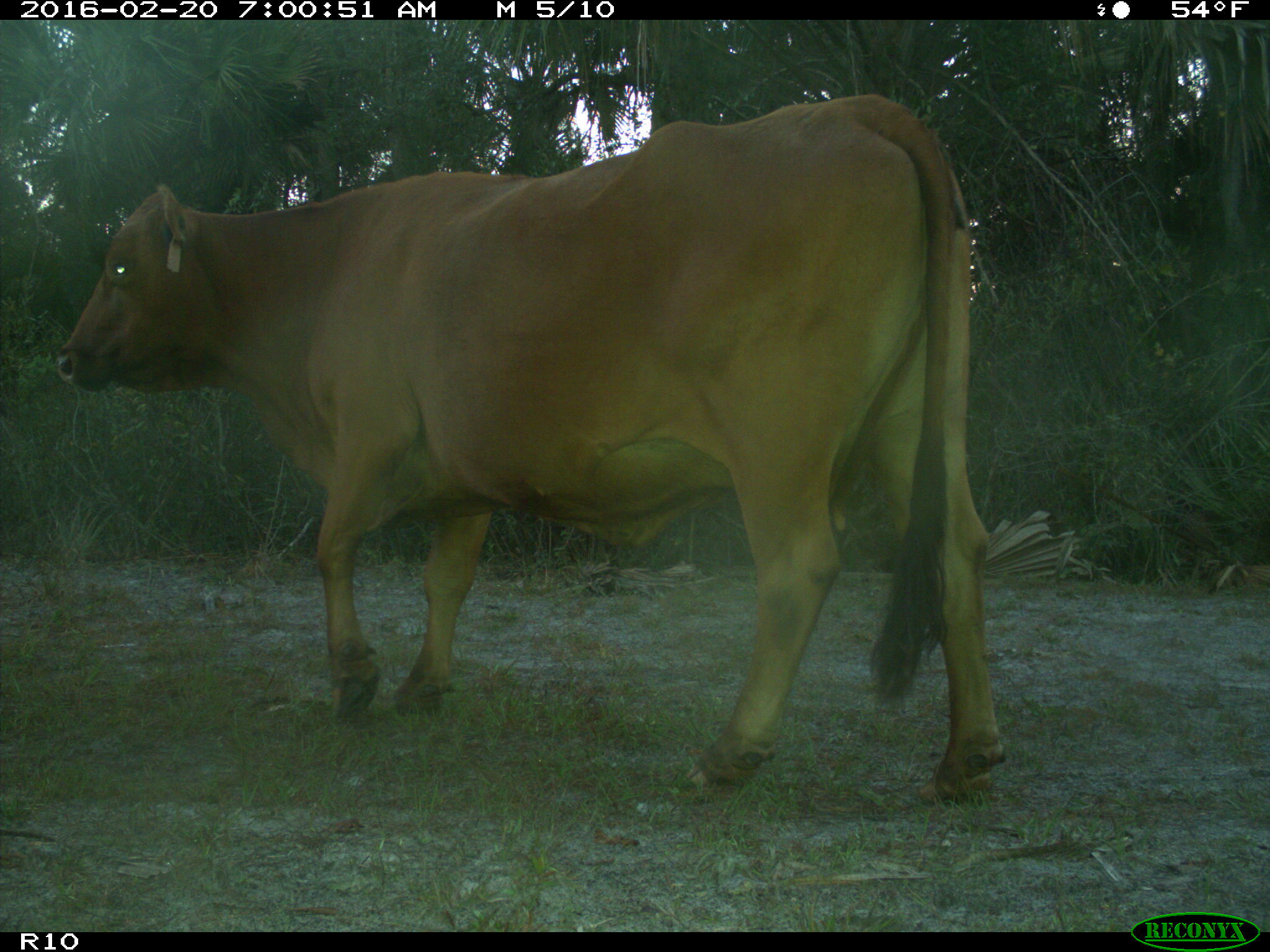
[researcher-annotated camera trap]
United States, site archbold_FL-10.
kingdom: Animalia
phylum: Chordata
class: Mammalia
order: Artiodactyla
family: Bovidae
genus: Bos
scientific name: Bos taurus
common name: domestic cow